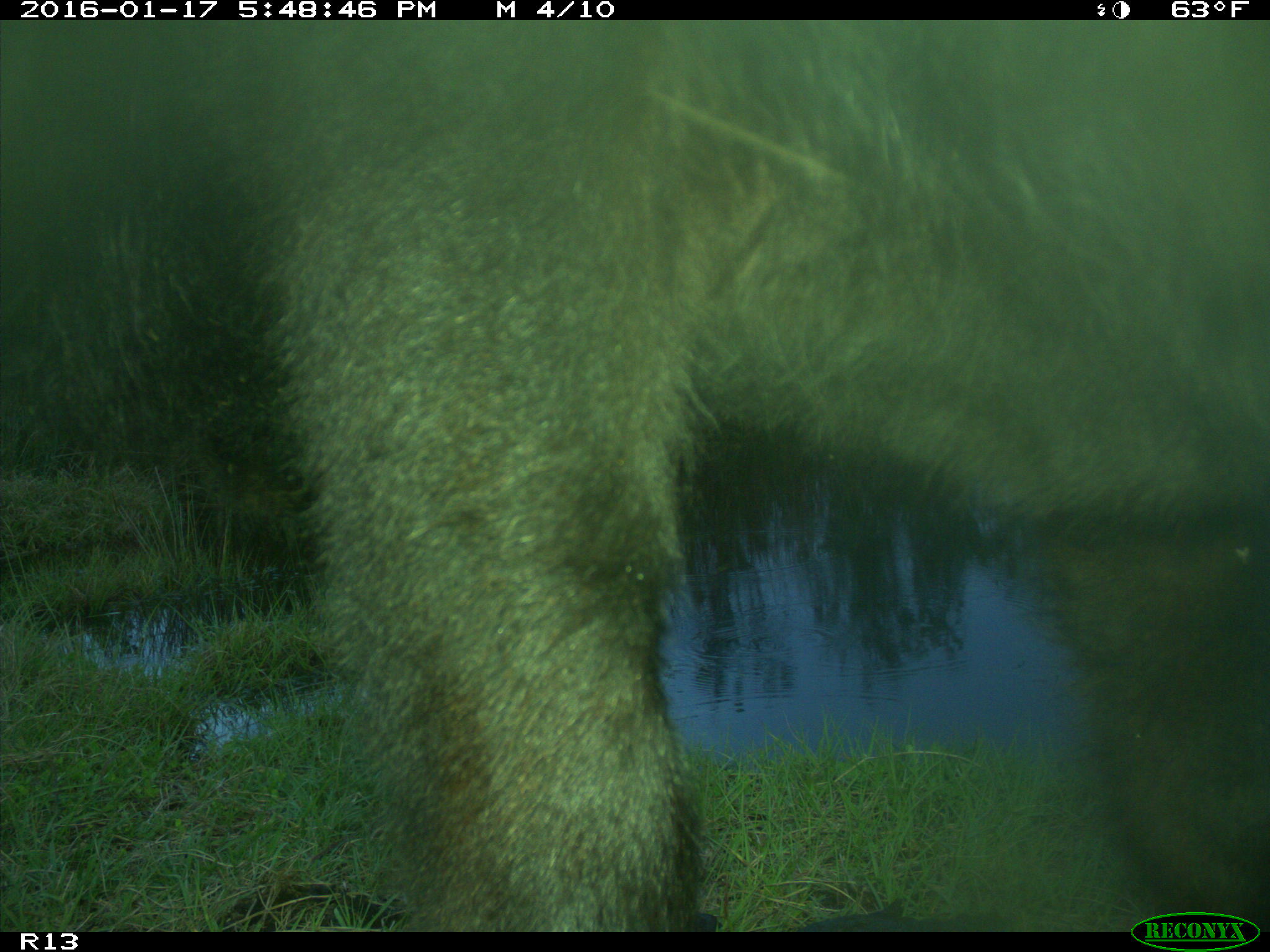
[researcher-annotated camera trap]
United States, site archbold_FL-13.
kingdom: Animalia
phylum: Chordata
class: Mammalia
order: Artiodactyla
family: Bovidae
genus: Bos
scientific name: Bos taurus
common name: domestic cow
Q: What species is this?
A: Bos taurus (domestic cow).